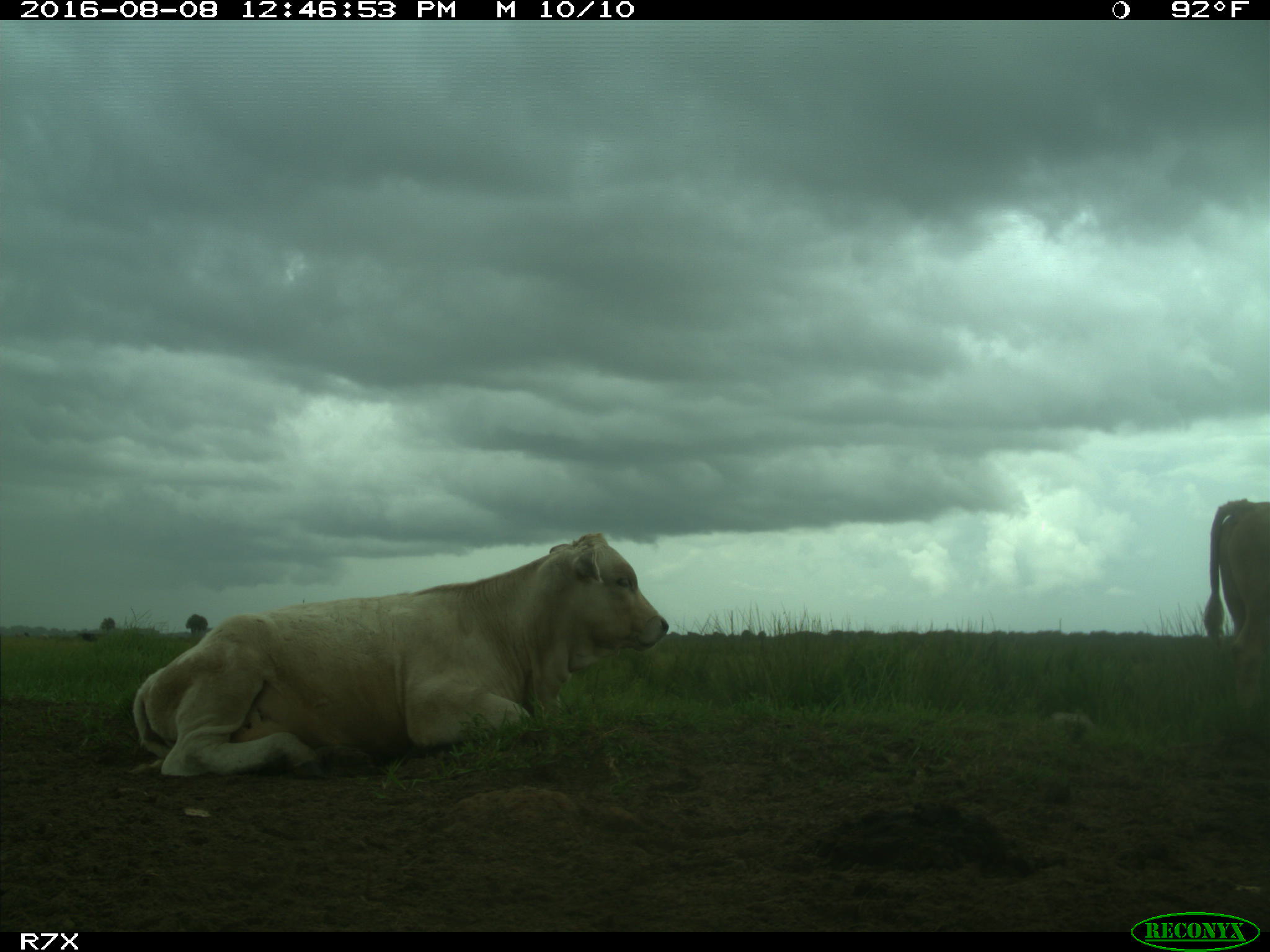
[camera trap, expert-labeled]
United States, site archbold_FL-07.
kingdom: Animalia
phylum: Chordata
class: Mammalia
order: Artiodactyla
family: Bovidae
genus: Bos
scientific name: Bos taurus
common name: domestic cow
Bos taurus (domestic cow).